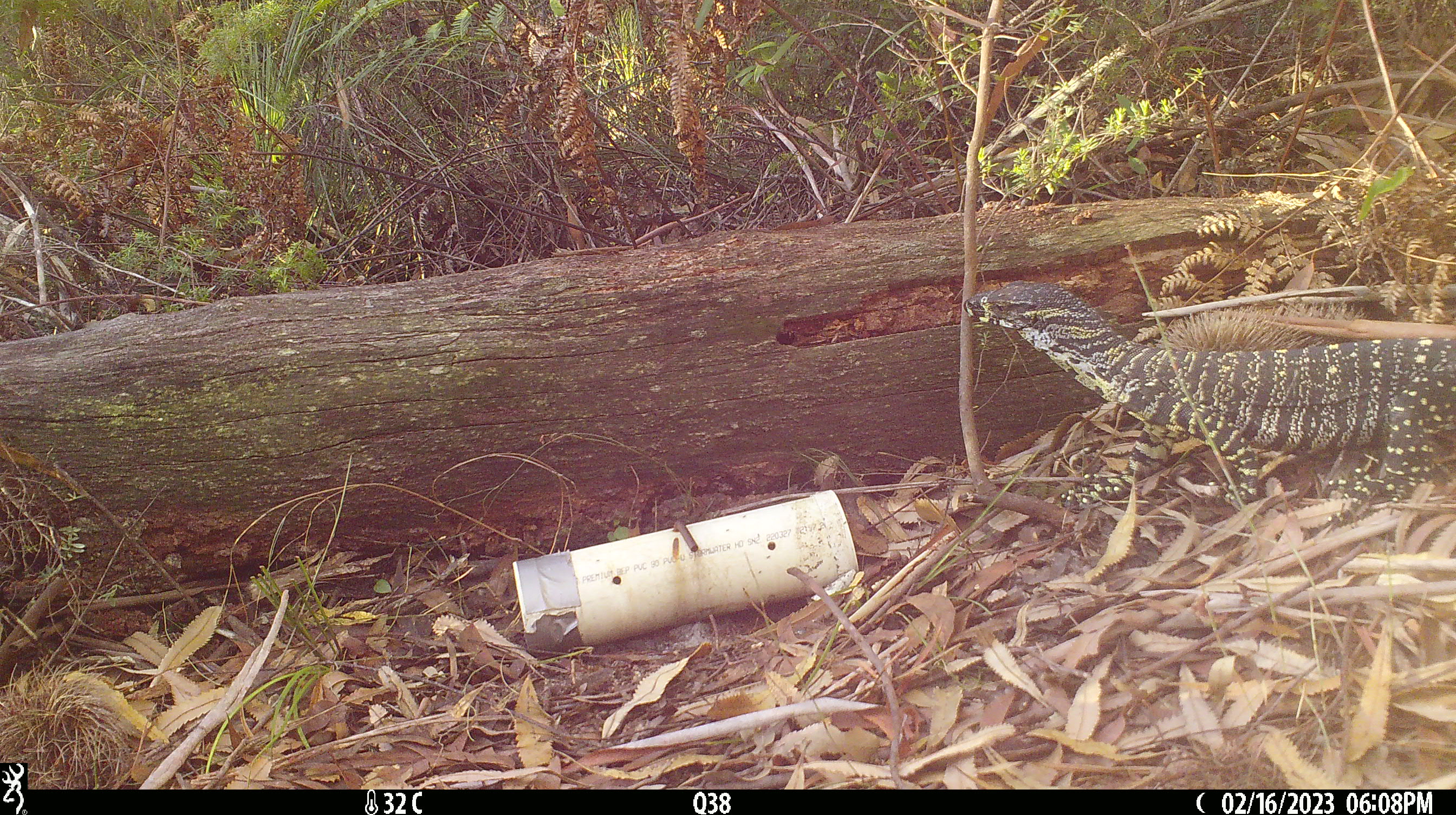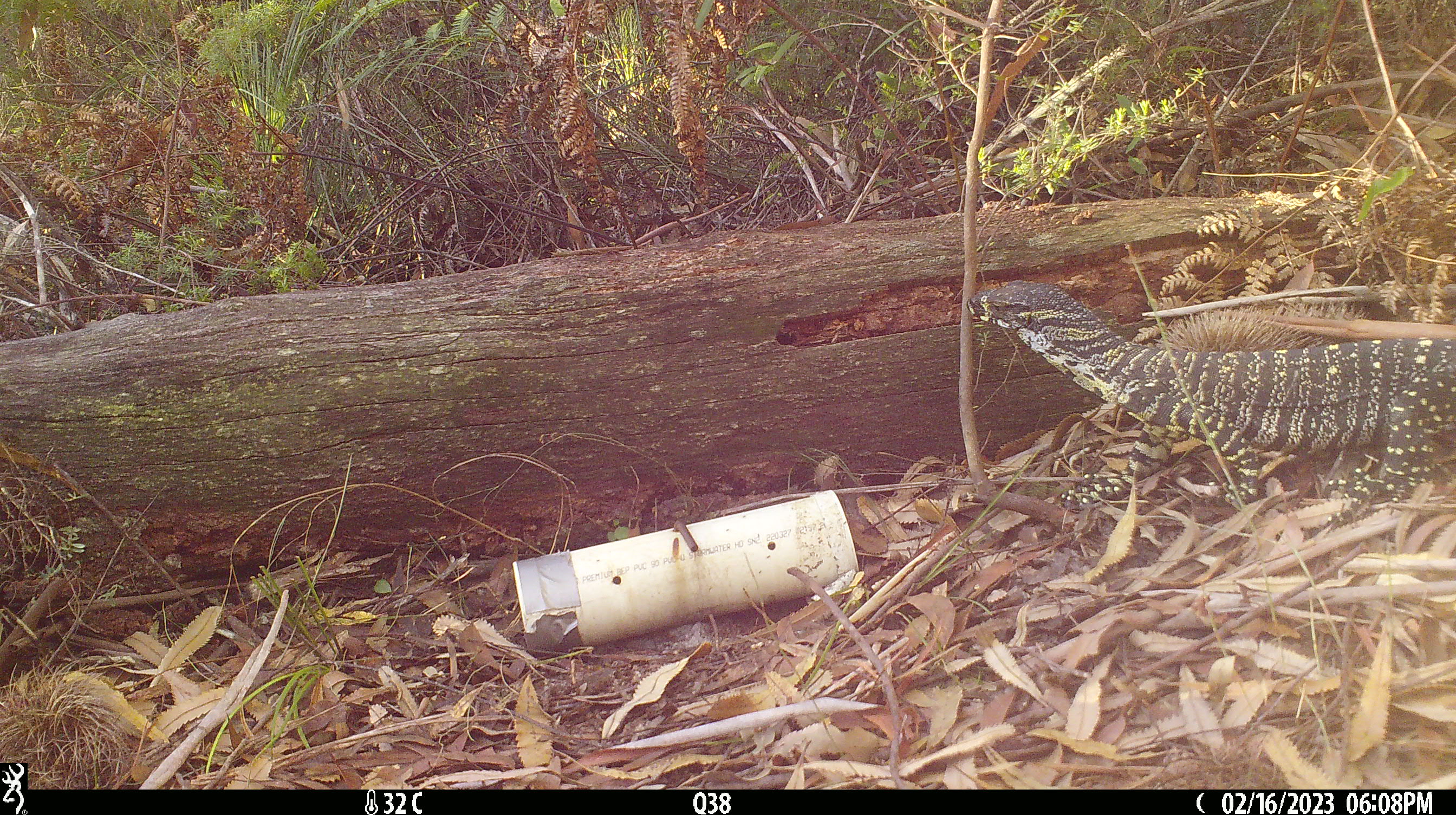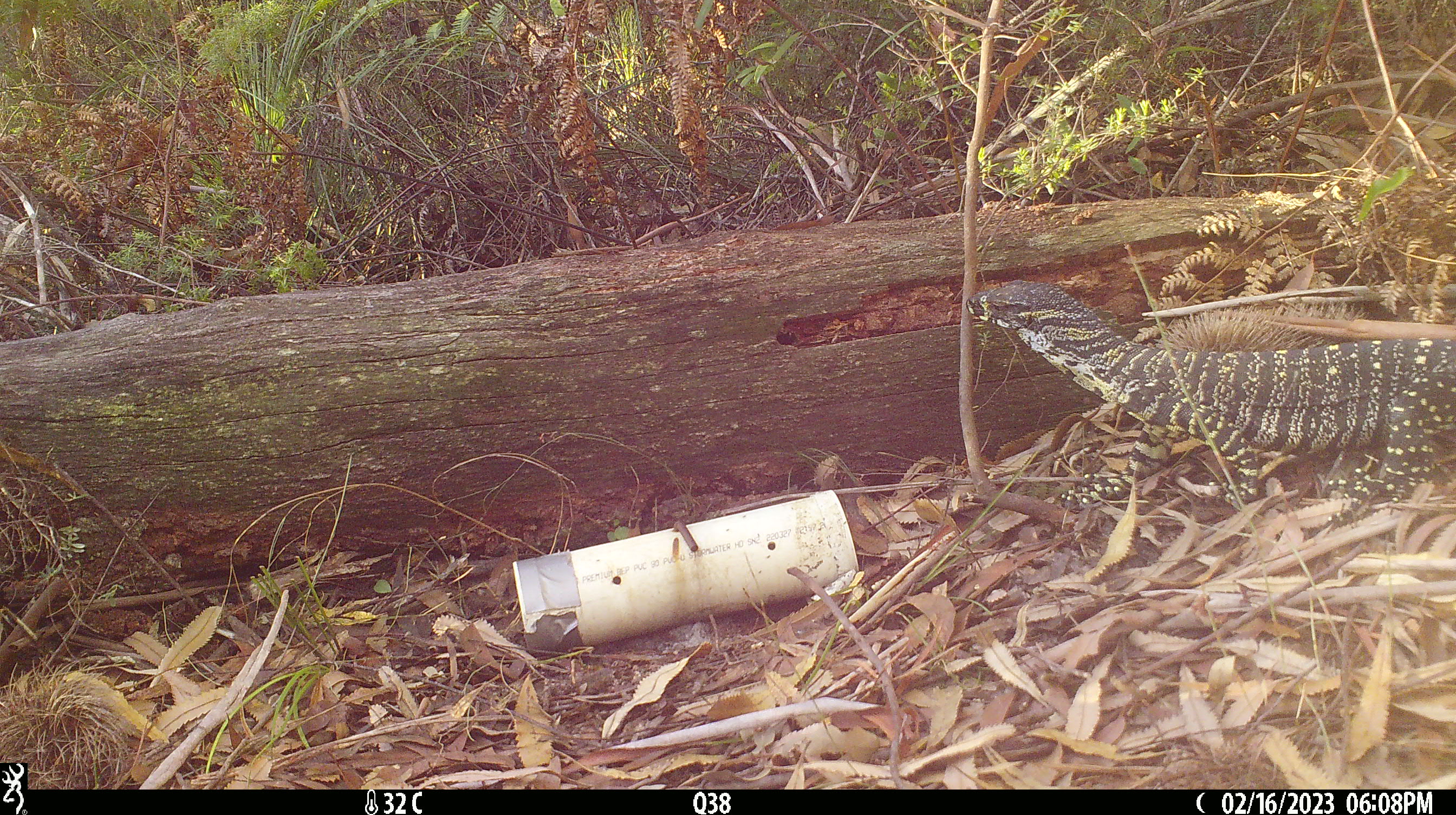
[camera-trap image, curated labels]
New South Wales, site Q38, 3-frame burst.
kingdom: Animalia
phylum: Chordata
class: Reptilia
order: Squamata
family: Varanidae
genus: Varanus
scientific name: Varanus varius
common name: lace monitor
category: goanna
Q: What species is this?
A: Goanna (lace monitor) (Varanus varius).